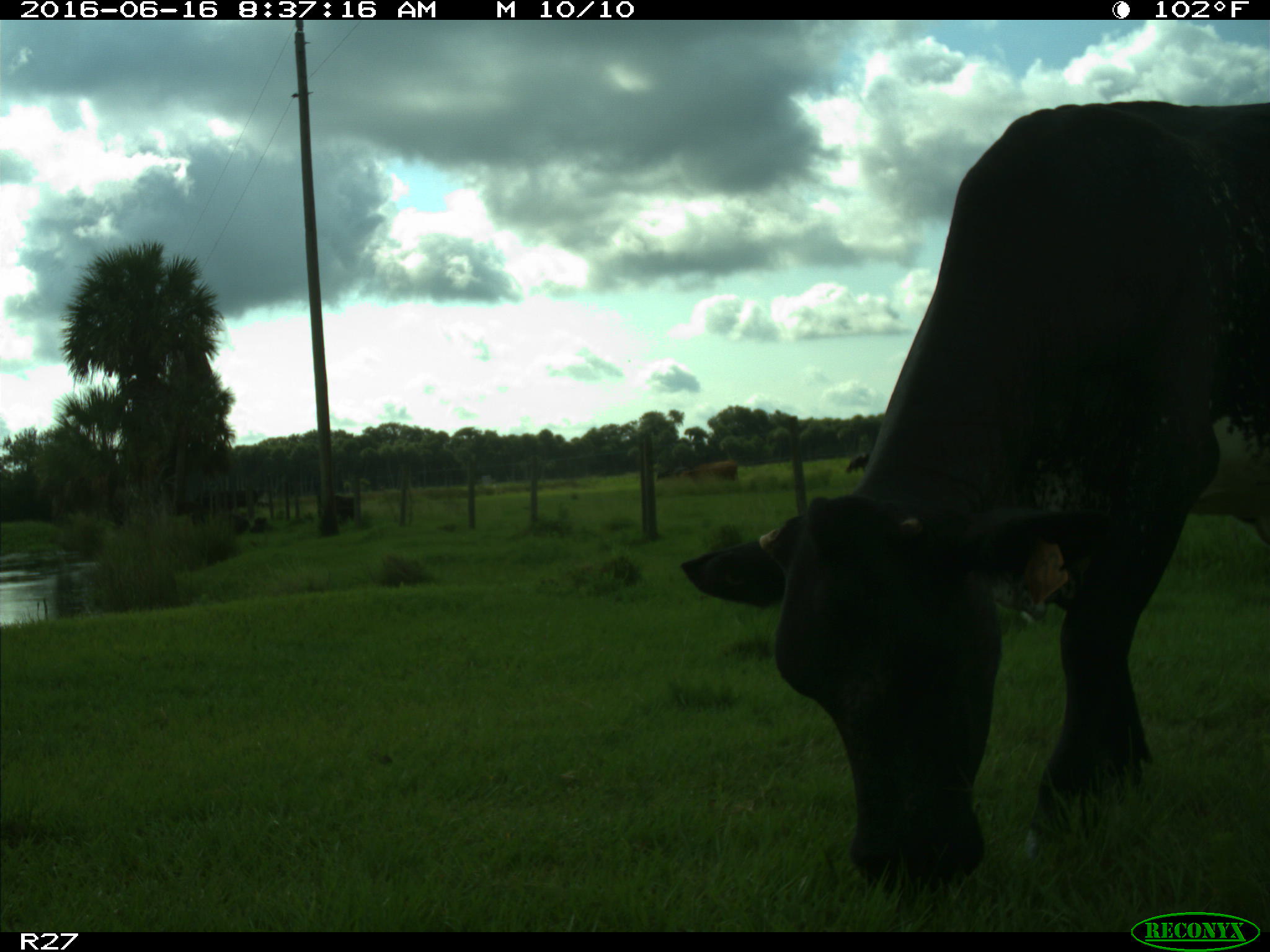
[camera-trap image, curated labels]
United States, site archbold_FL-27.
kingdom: Animalia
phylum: Chordata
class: Mammalia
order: Artiodactyla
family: Bovidae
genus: Bos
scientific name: Bos taurus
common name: domestic cow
Bos taurus (domestic cow).